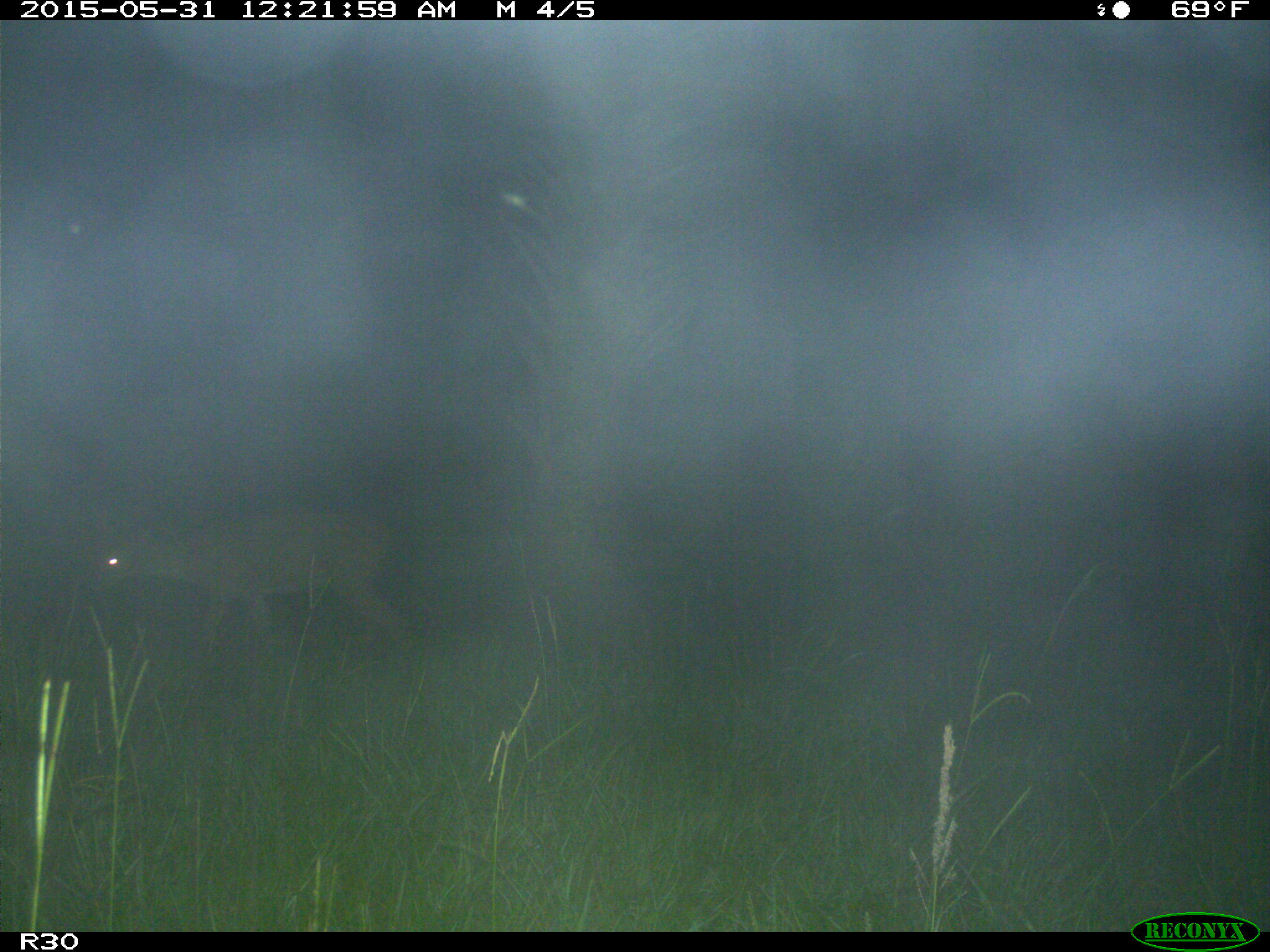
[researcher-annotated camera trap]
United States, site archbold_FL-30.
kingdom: Animalia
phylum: Chordata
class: Mammalia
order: Artiodactyla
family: Cervidae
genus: Odocoileus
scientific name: Odocoileus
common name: deer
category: unidentified deer